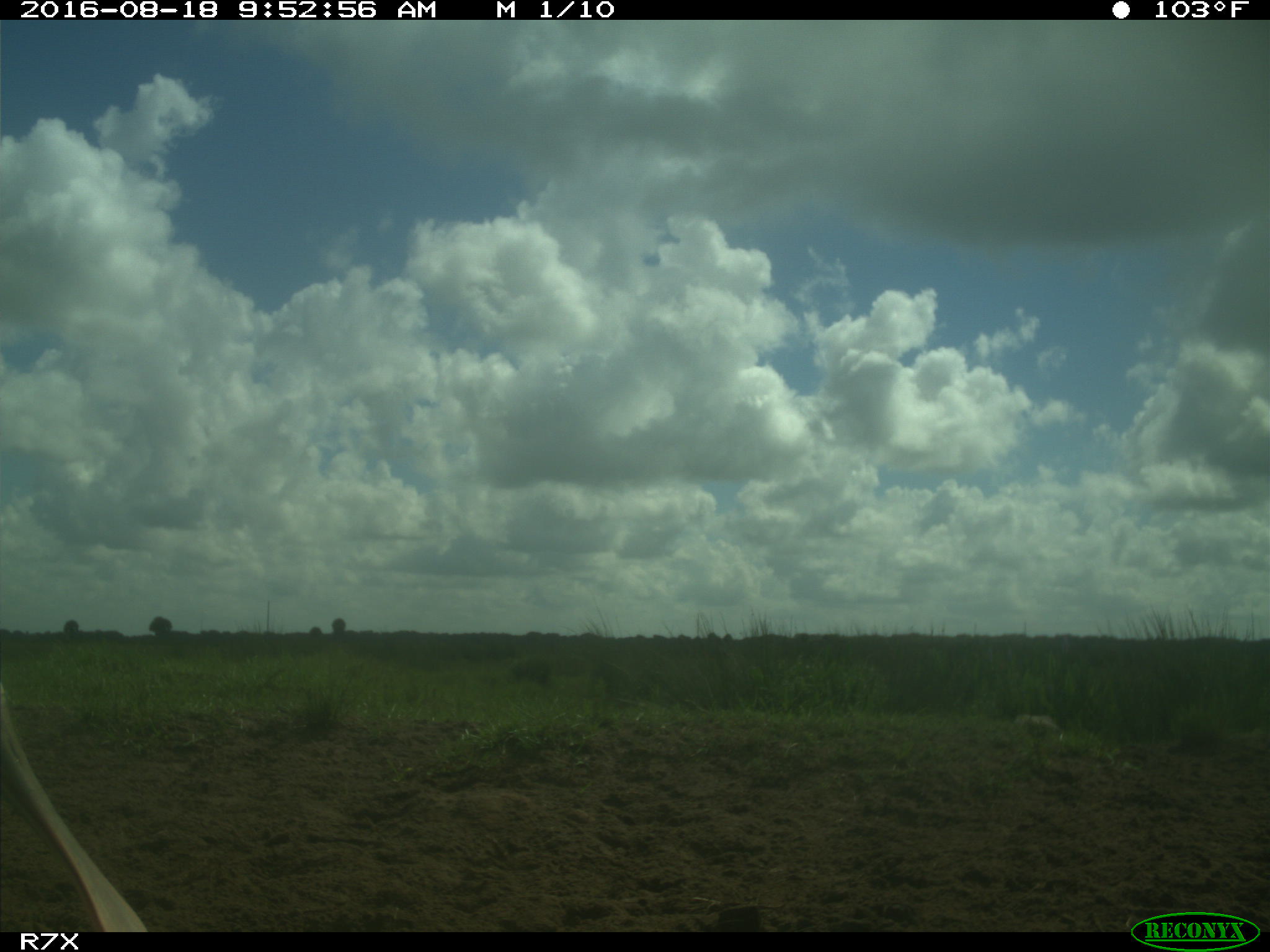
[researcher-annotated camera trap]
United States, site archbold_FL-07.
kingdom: Animalia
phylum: Chordata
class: Aves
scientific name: Aves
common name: birds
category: unidentified bird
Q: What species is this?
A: Unidentified bird (birds) (Aves).